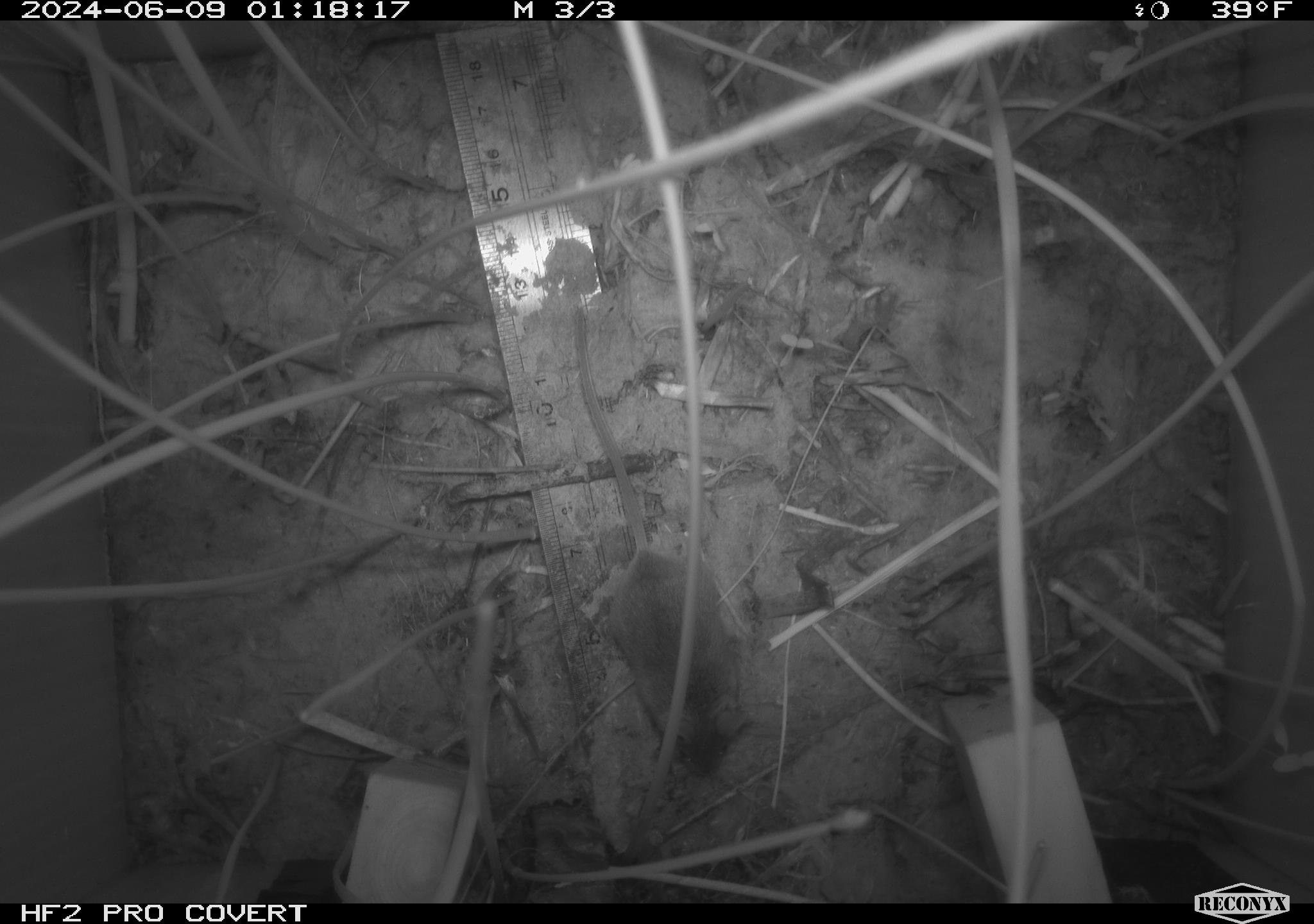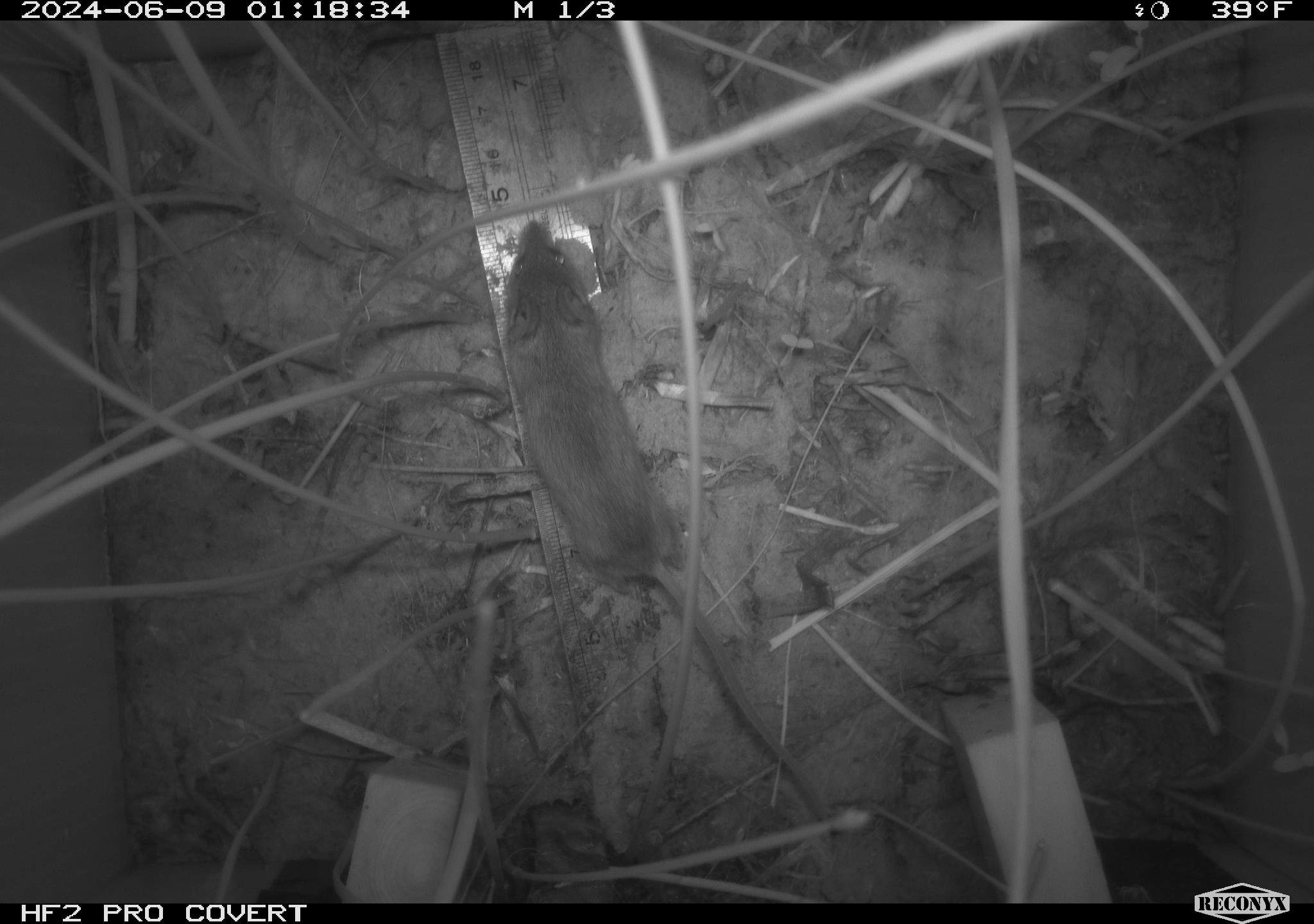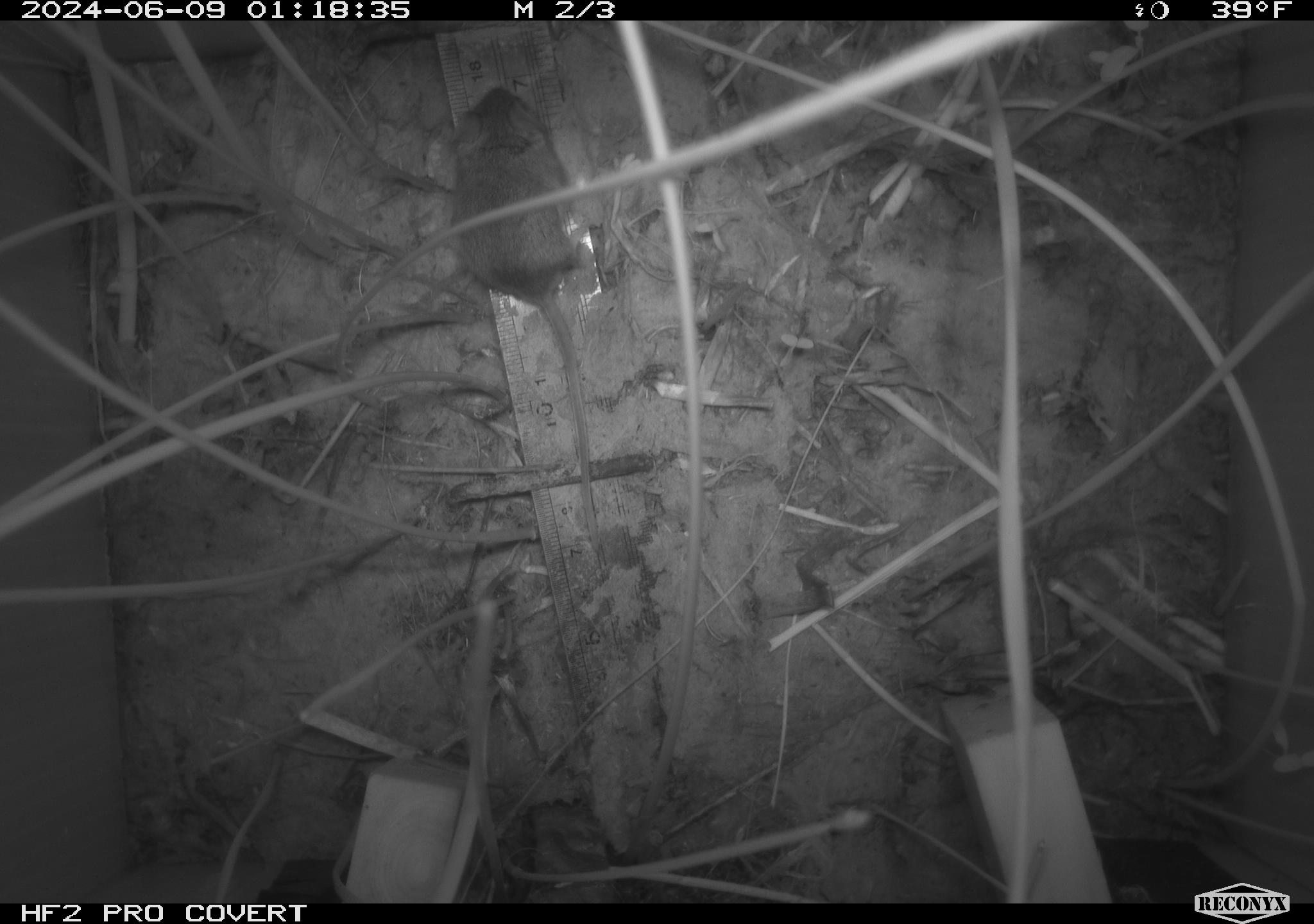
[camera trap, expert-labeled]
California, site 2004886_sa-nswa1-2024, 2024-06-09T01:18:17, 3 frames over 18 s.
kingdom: Animalia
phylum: Chordata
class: Mammalia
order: Rodentia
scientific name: Rodentia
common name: rodent